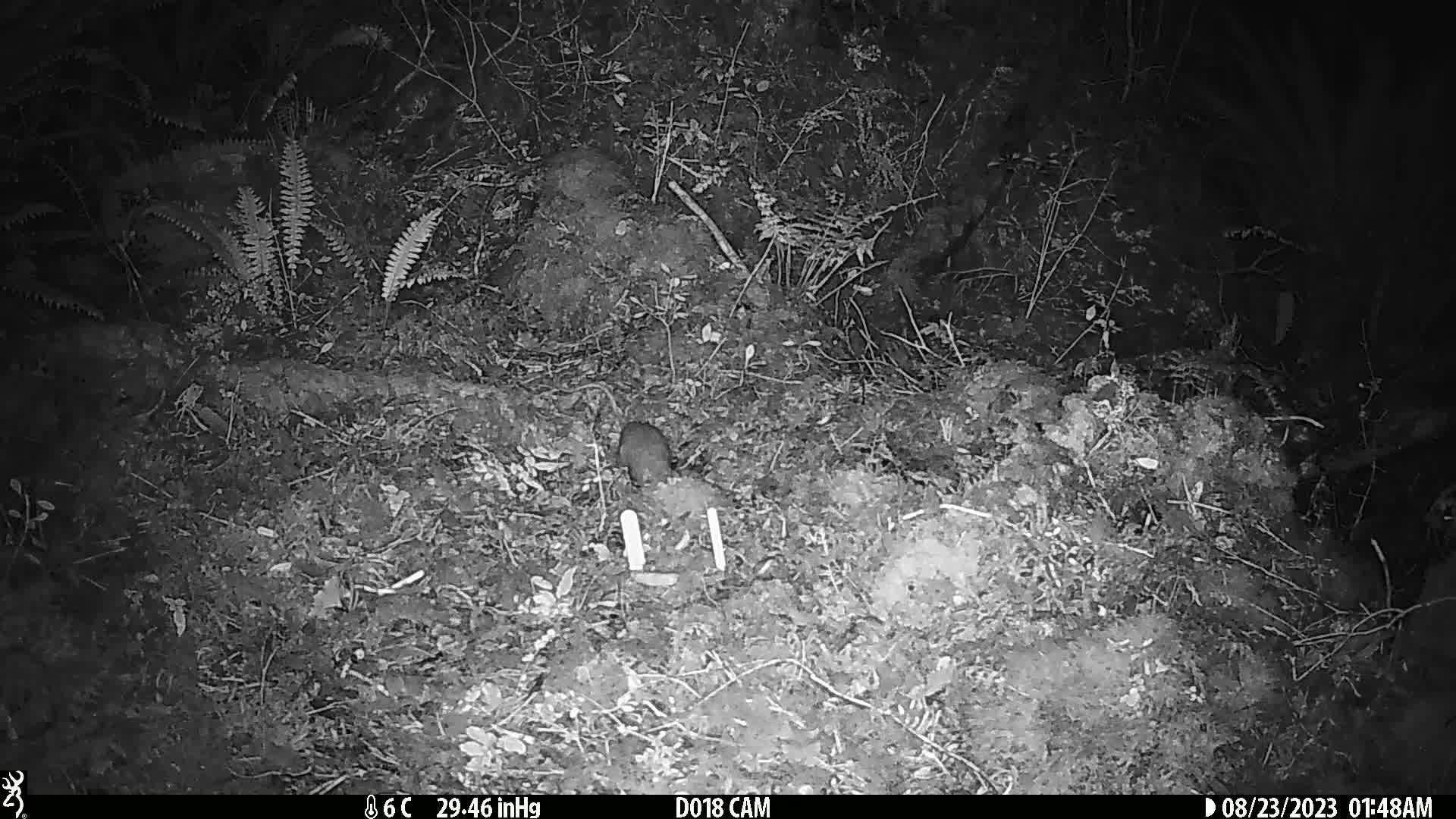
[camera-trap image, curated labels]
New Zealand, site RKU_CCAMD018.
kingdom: Animalia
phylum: Chordata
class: Mammalia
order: Rodentia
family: Muridae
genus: Rattus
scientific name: Rattus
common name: rat